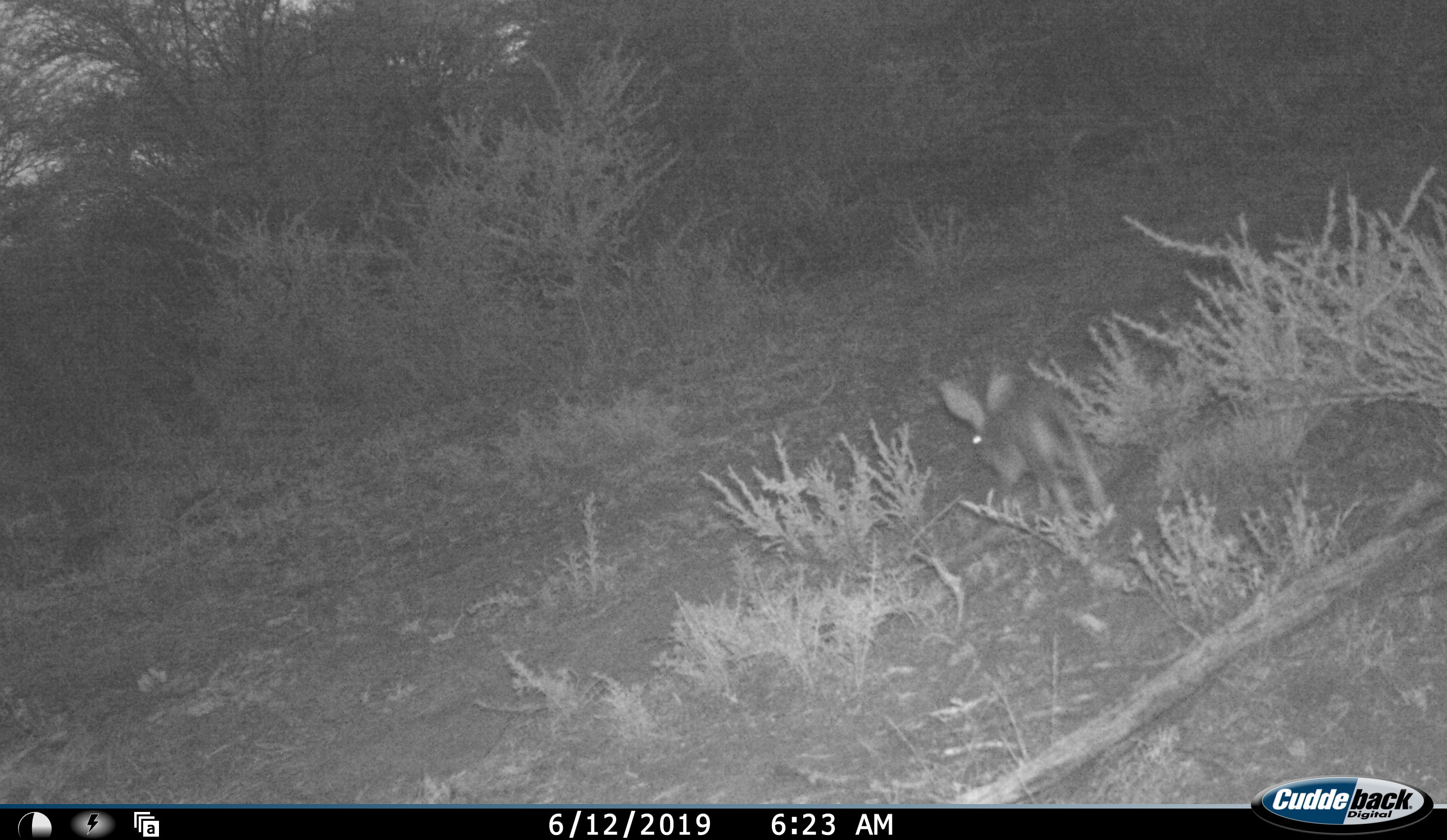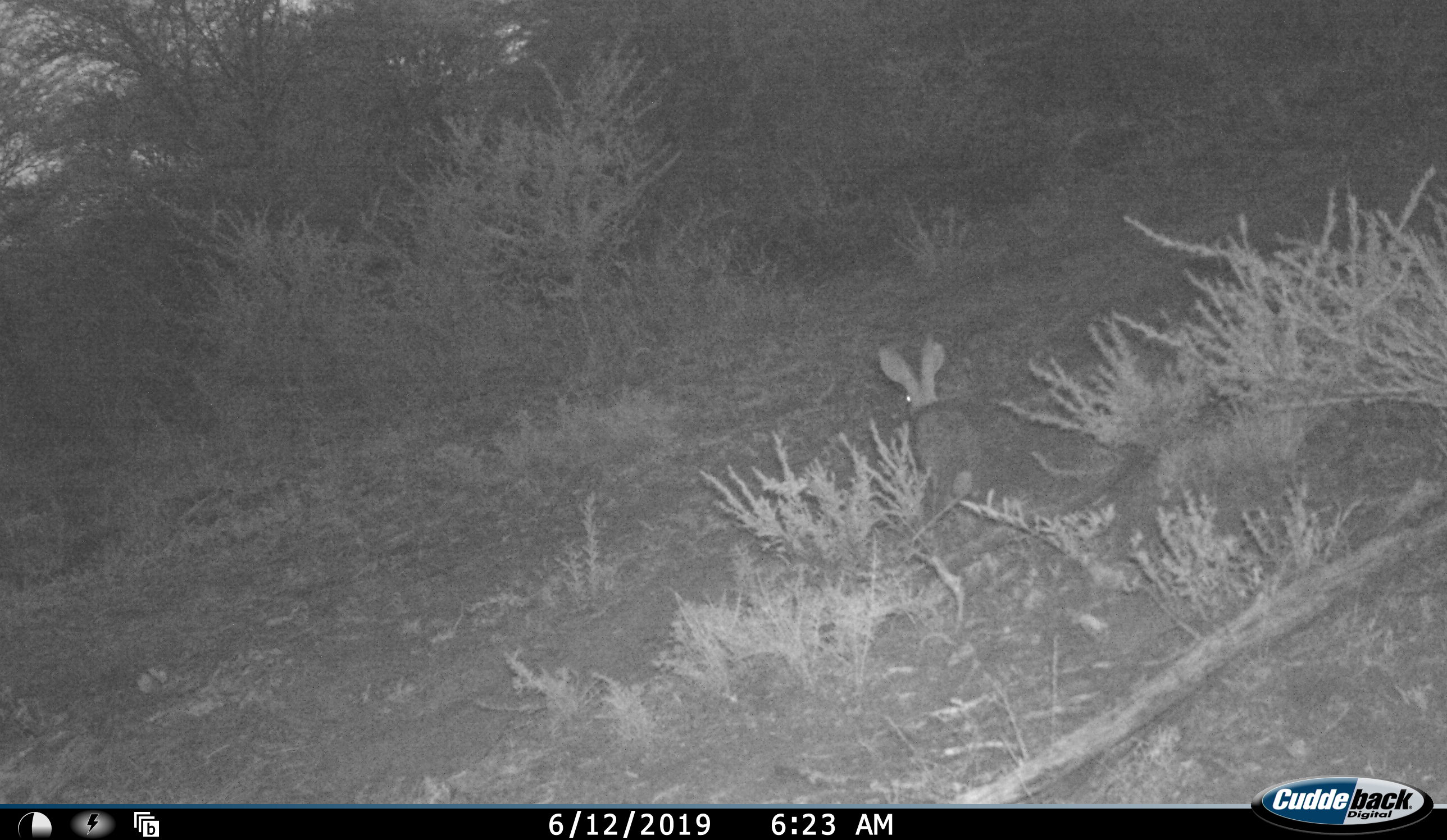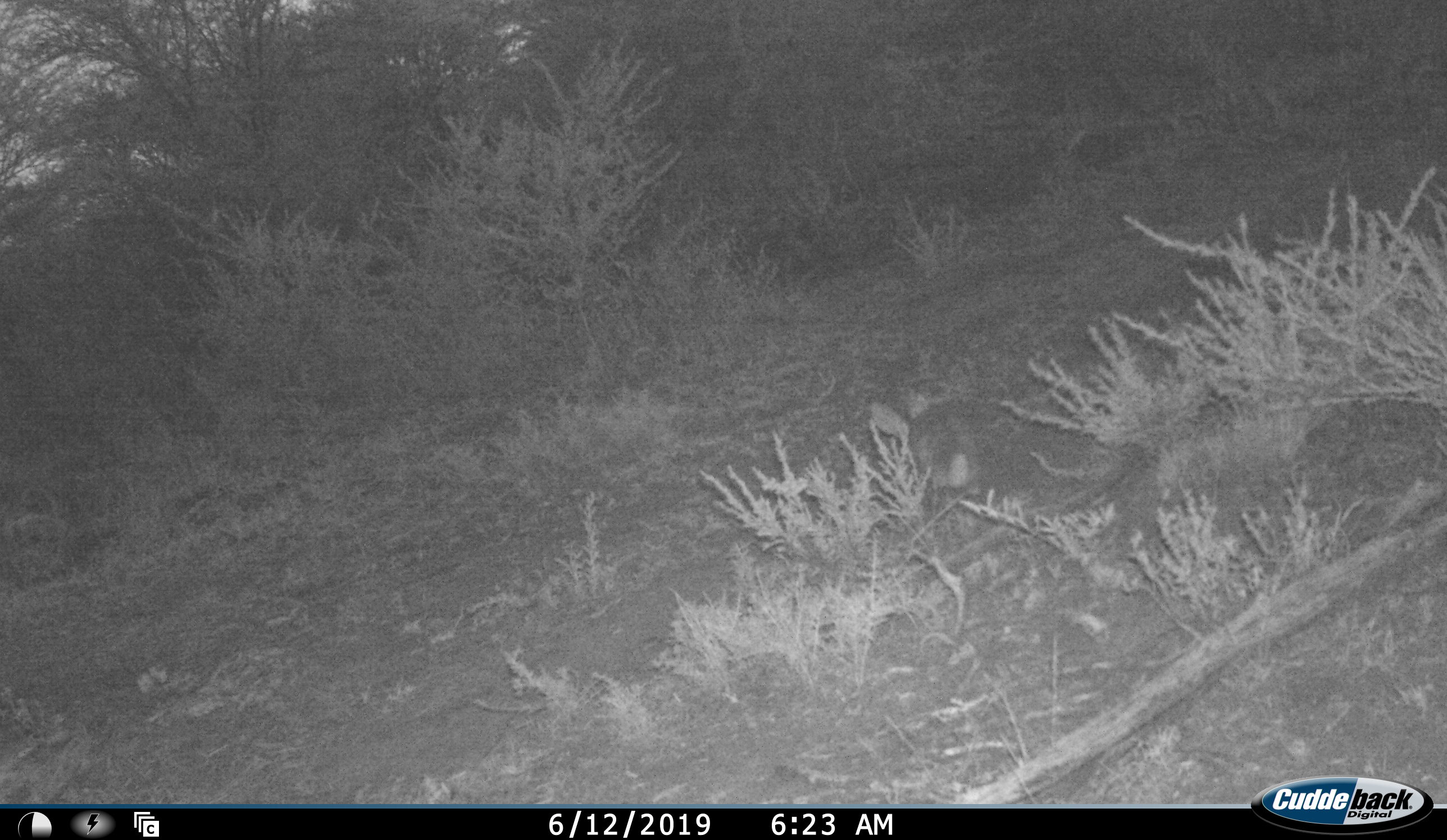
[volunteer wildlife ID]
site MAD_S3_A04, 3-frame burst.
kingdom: Animalia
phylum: Chordata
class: Mammalia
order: Lagomorpha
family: Leporidae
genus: Lepus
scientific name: Lepus capensis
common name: cape hare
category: harecape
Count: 1.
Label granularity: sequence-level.